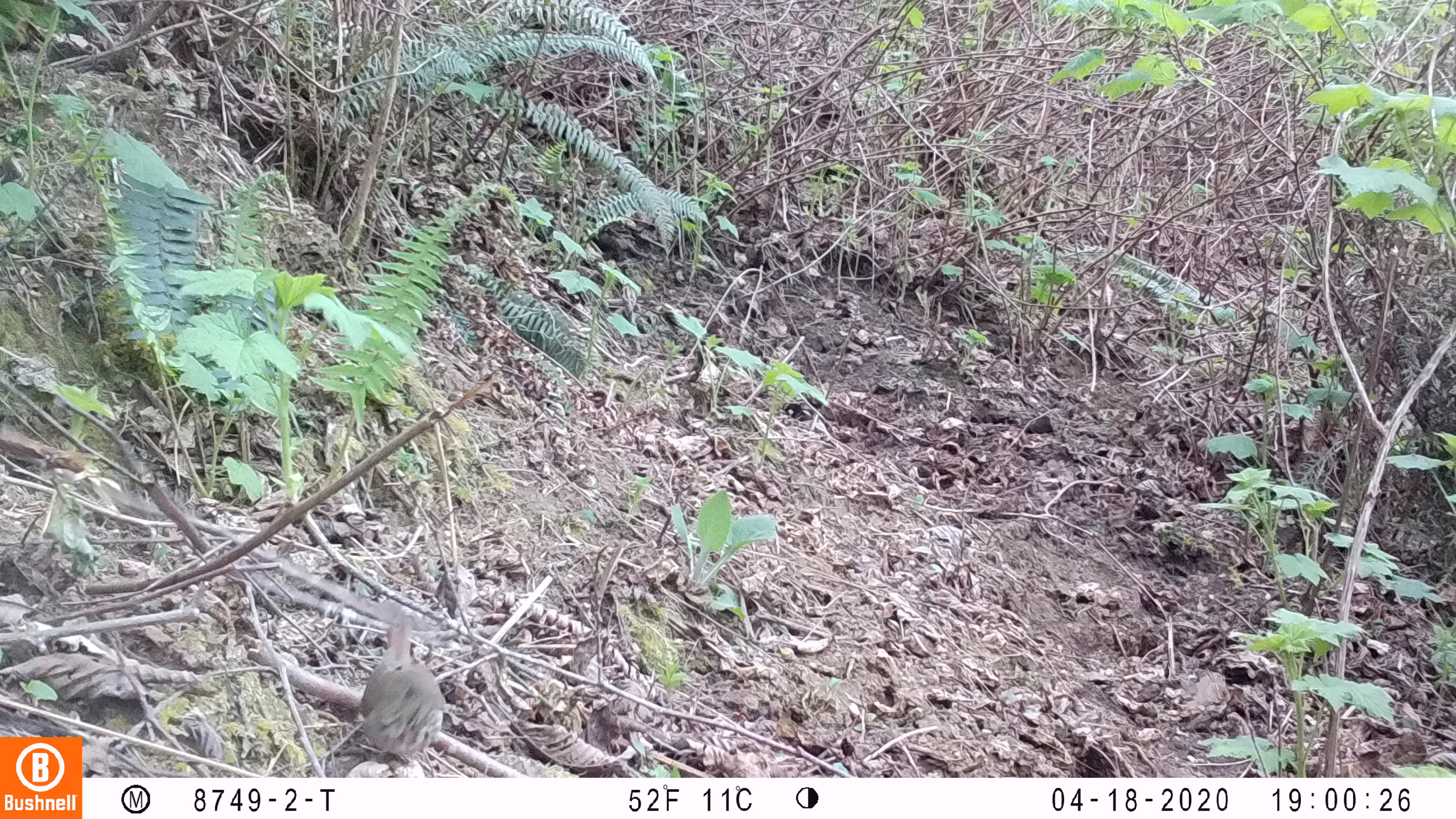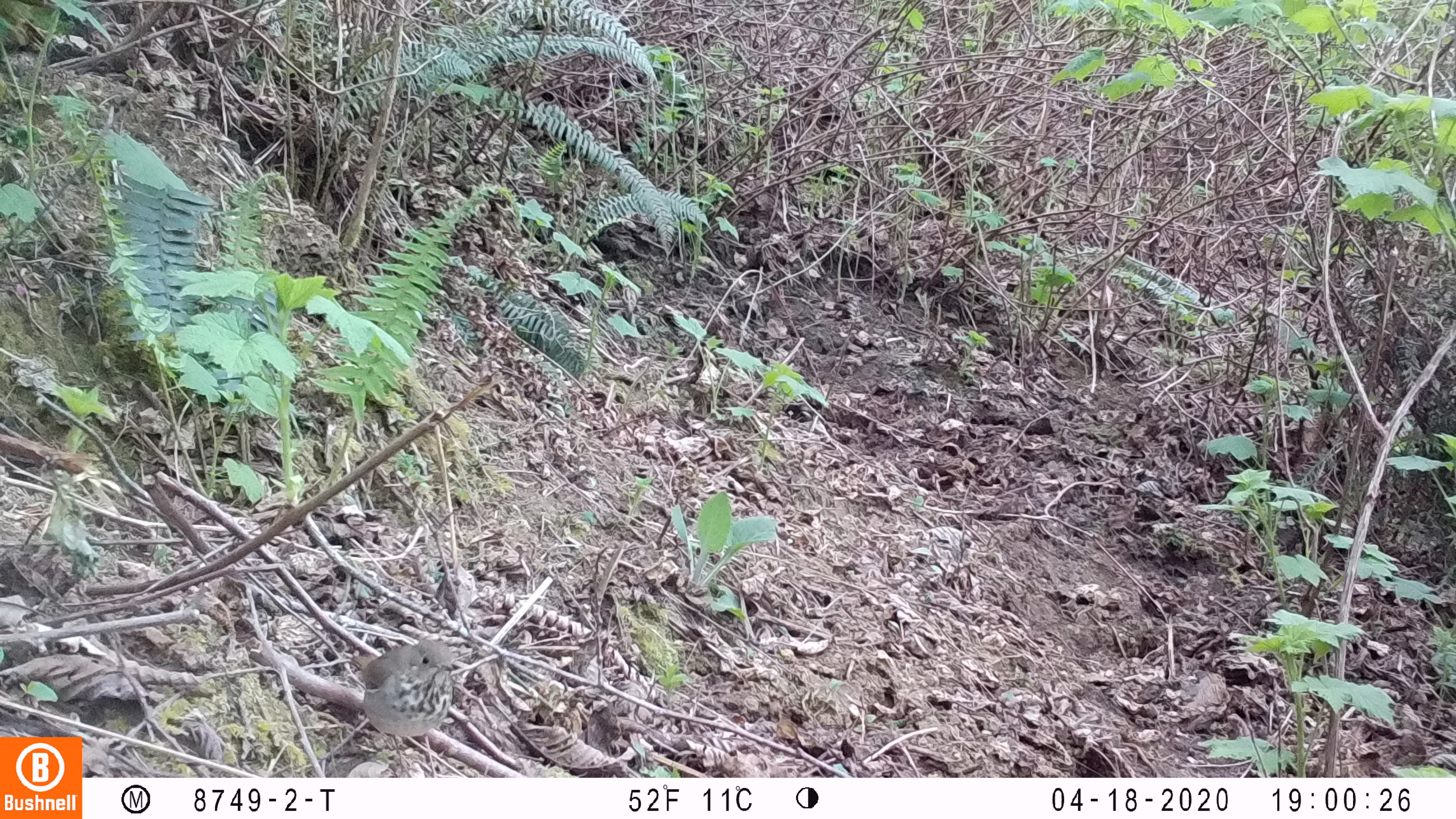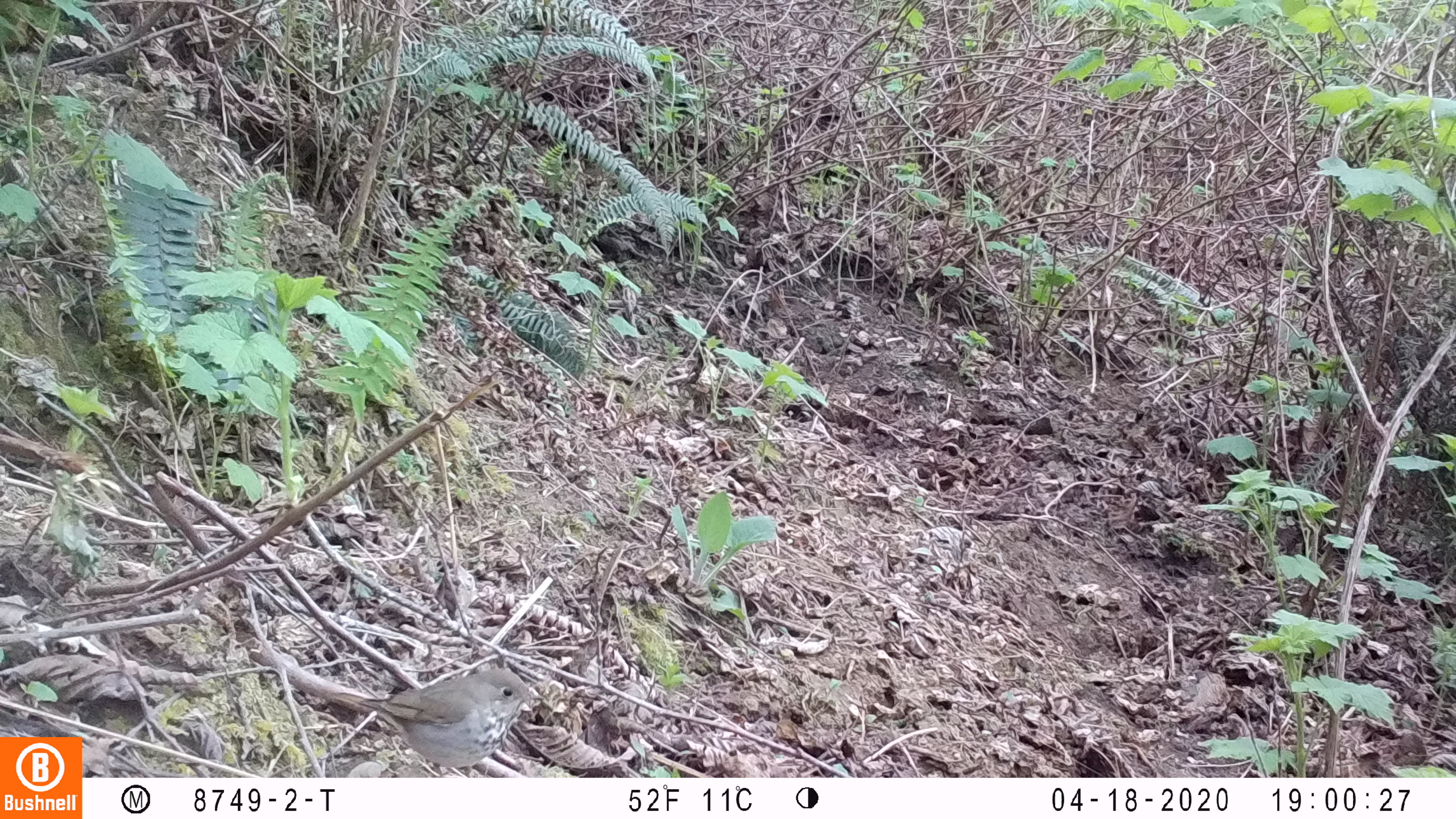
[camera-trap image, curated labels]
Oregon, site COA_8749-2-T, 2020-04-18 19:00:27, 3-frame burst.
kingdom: Animalia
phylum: Chordata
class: Aves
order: Passeriformes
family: Turdidae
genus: Catharus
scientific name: Catharus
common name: brown thrushes and nightingale-thrushes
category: catharus species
Catharus species (brown thrushes and nightingale-thrushes) (Catharus).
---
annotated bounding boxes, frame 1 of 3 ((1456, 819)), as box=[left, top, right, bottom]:
catharus species: box=[346, 610, 452, 758]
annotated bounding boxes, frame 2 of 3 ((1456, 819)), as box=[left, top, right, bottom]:
catharus species: box=[345, 638, 463, 758]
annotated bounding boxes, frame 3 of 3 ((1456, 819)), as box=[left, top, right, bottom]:
catharus species: box=[331, 665, 538, 771]